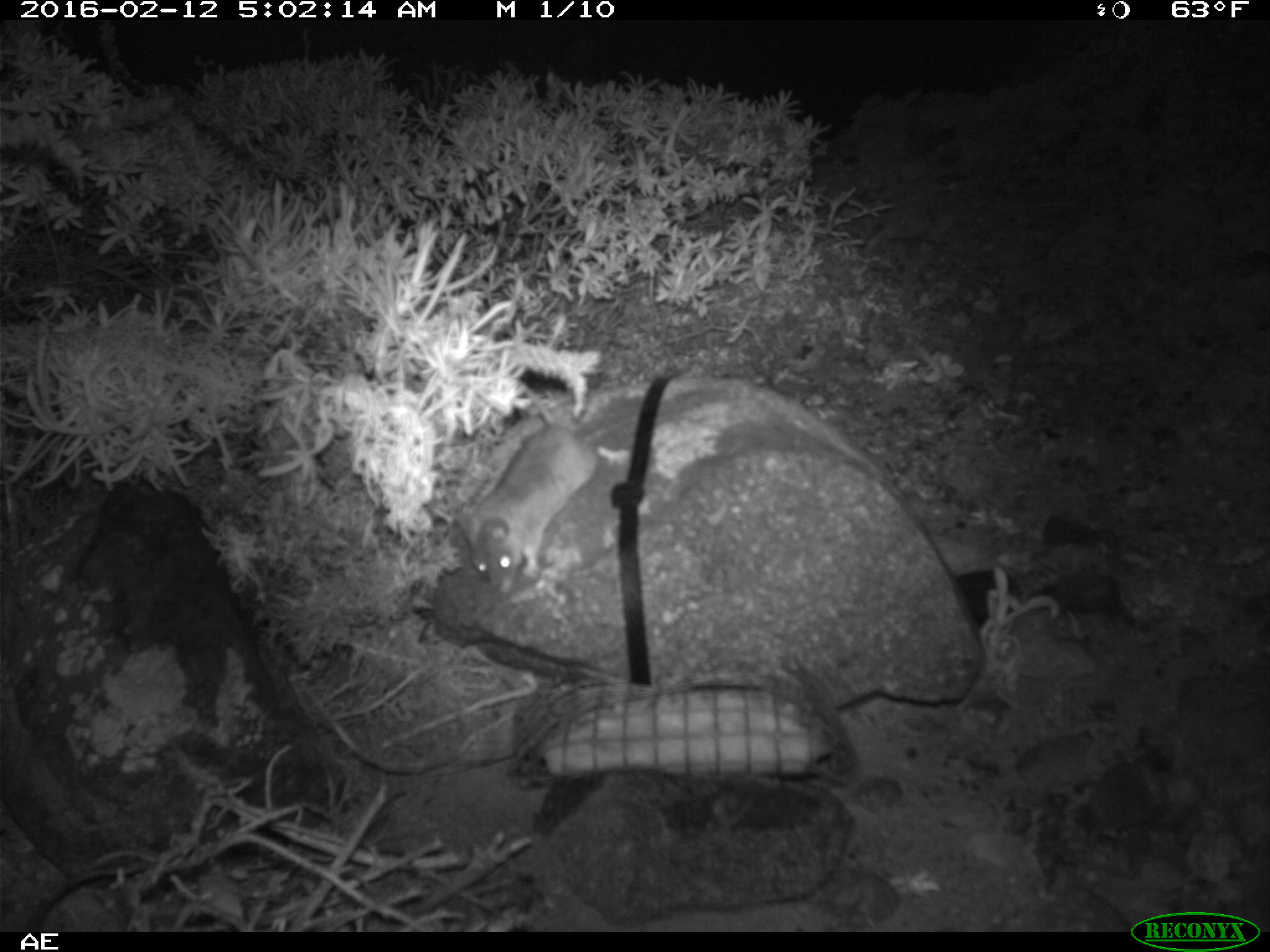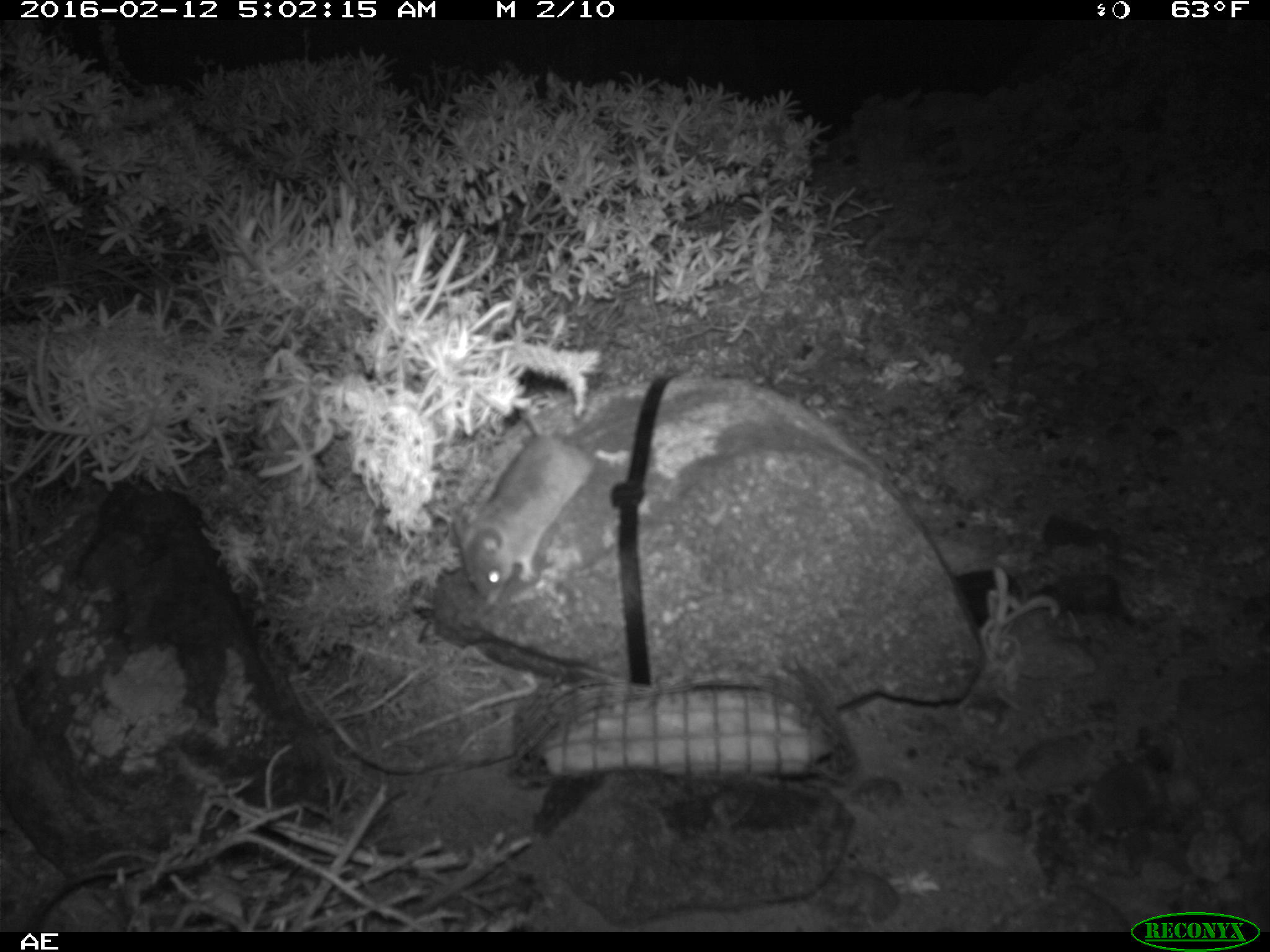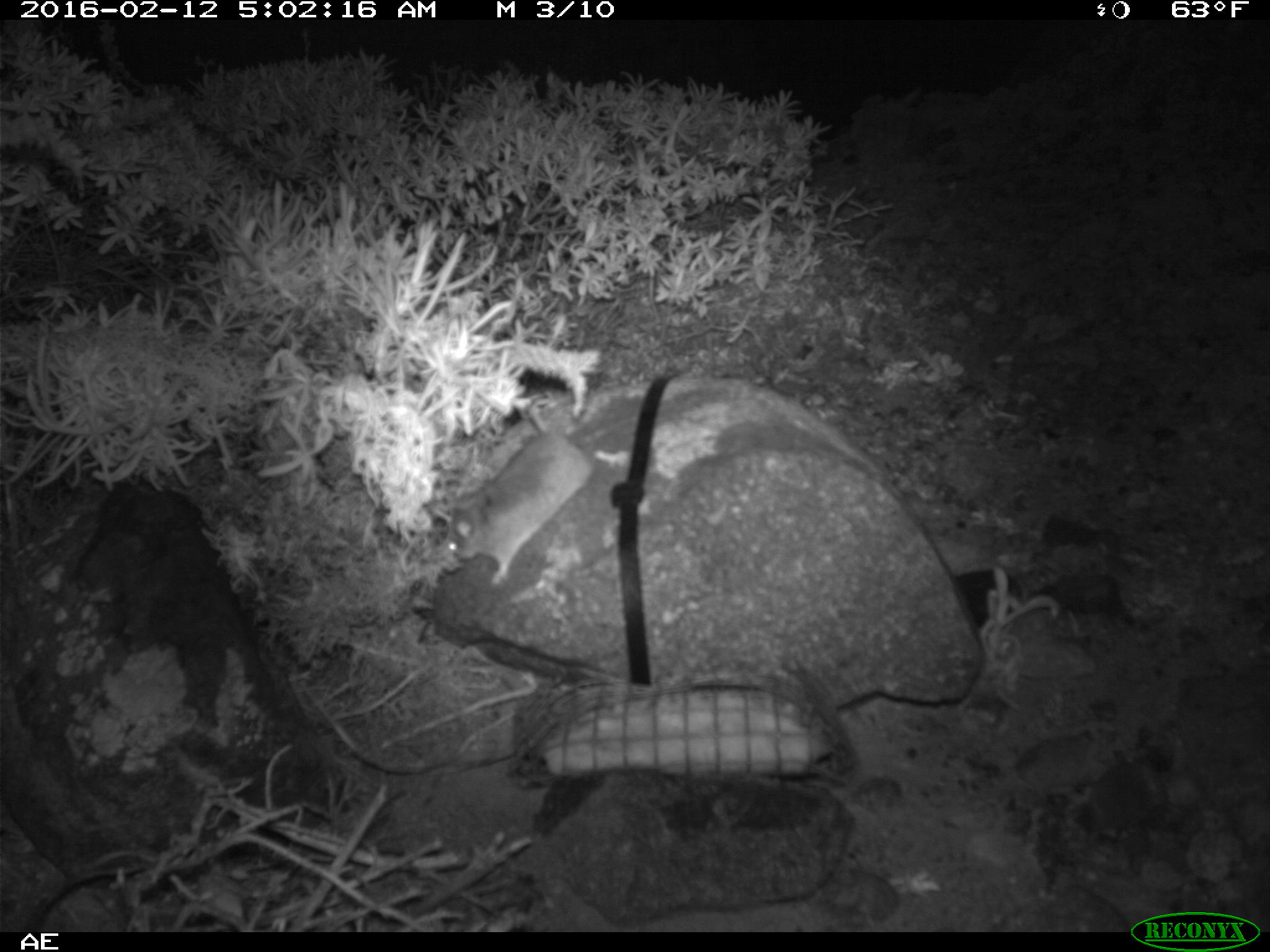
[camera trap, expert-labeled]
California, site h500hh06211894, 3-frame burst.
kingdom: Animalia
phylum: Chordata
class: Mammalia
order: Rodentia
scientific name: Rodentia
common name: rodent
Rodent (Rodentia).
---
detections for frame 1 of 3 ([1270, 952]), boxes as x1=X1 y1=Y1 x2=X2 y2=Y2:
rodent: x1=454 y1=415 x2=639 y2=594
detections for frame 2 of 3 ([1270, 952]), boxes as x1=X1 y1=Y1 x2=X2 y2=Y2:
rodent: x1=461 y1=410 x2=595 y2=605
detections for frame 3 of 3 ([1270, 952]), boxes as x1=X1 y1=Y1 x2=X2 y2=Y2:
rodent: x1=445 y1=406 x2=595 y2=586